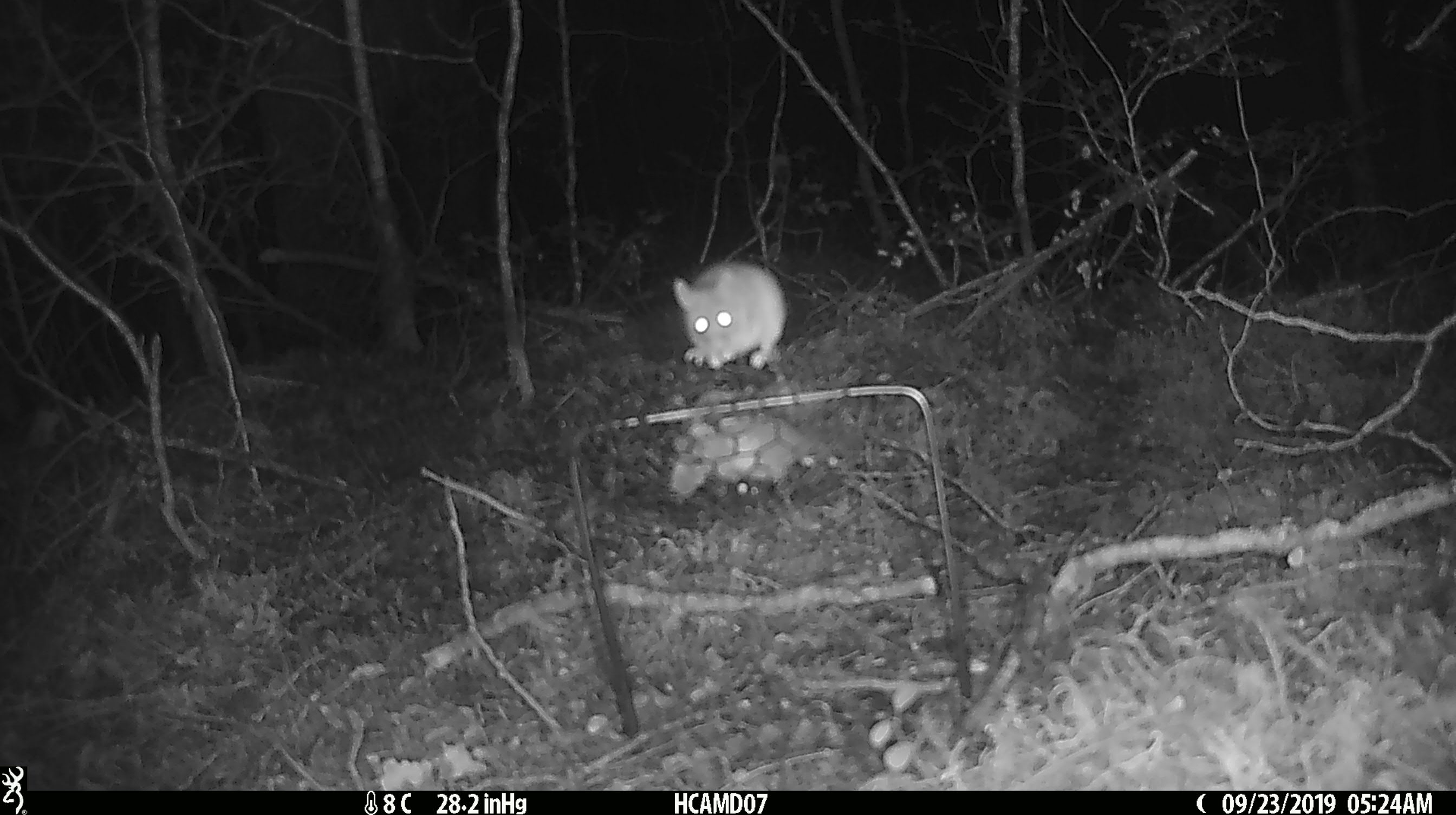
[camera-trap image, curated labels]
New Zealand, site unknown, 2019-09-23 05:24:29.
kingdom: Animalia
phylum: Chordata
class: Mammalia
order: Rodentia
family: Muridae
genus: Mus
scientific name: Mus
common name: mouse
Mouse (Mus).